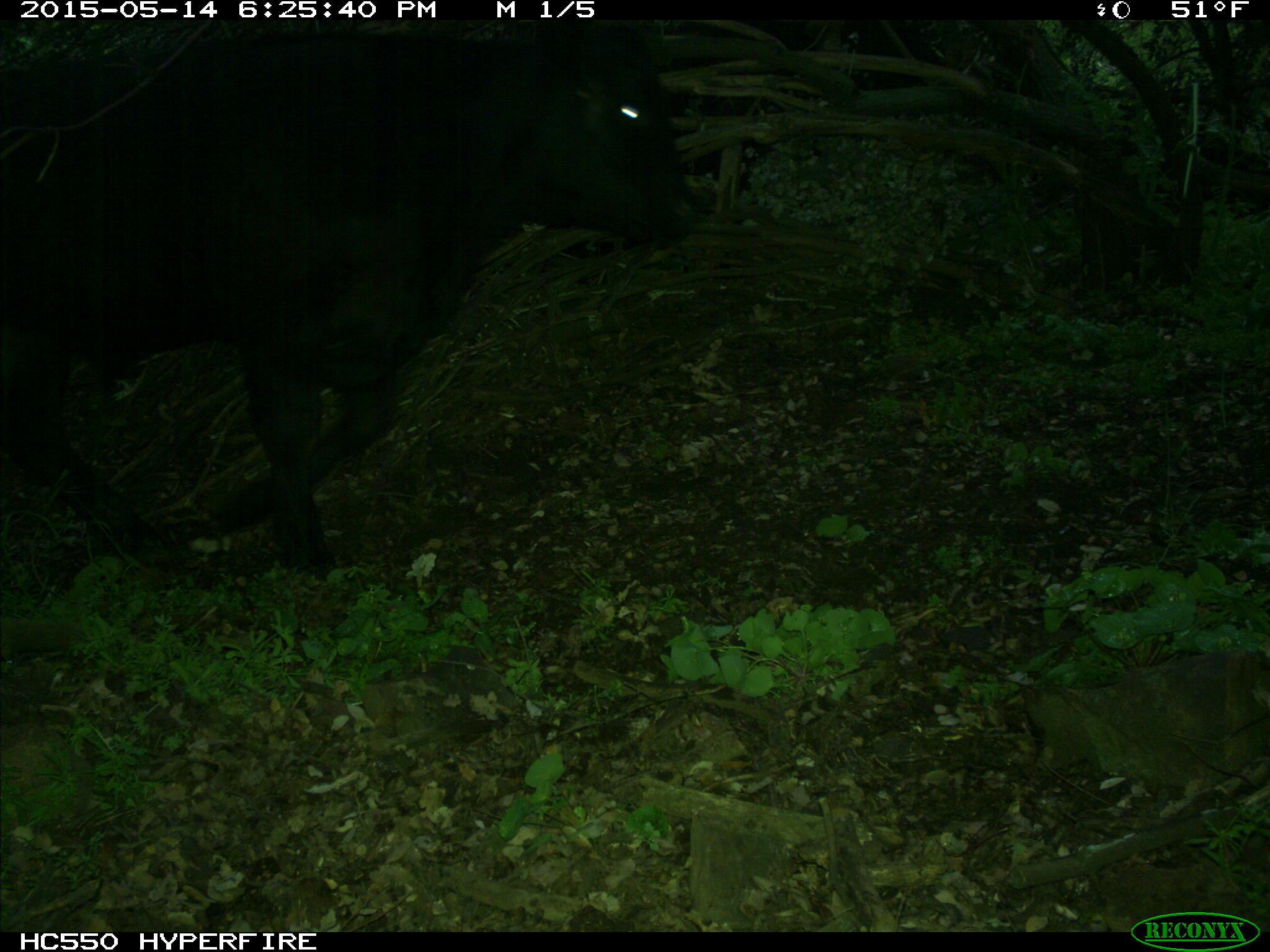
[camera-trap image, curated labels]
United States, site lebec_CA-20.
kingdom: Animalia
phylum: Chordata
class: Mammalia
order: Artiodactyla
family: Bovidae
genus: Bos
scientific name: Bos taurus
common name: domestic cow